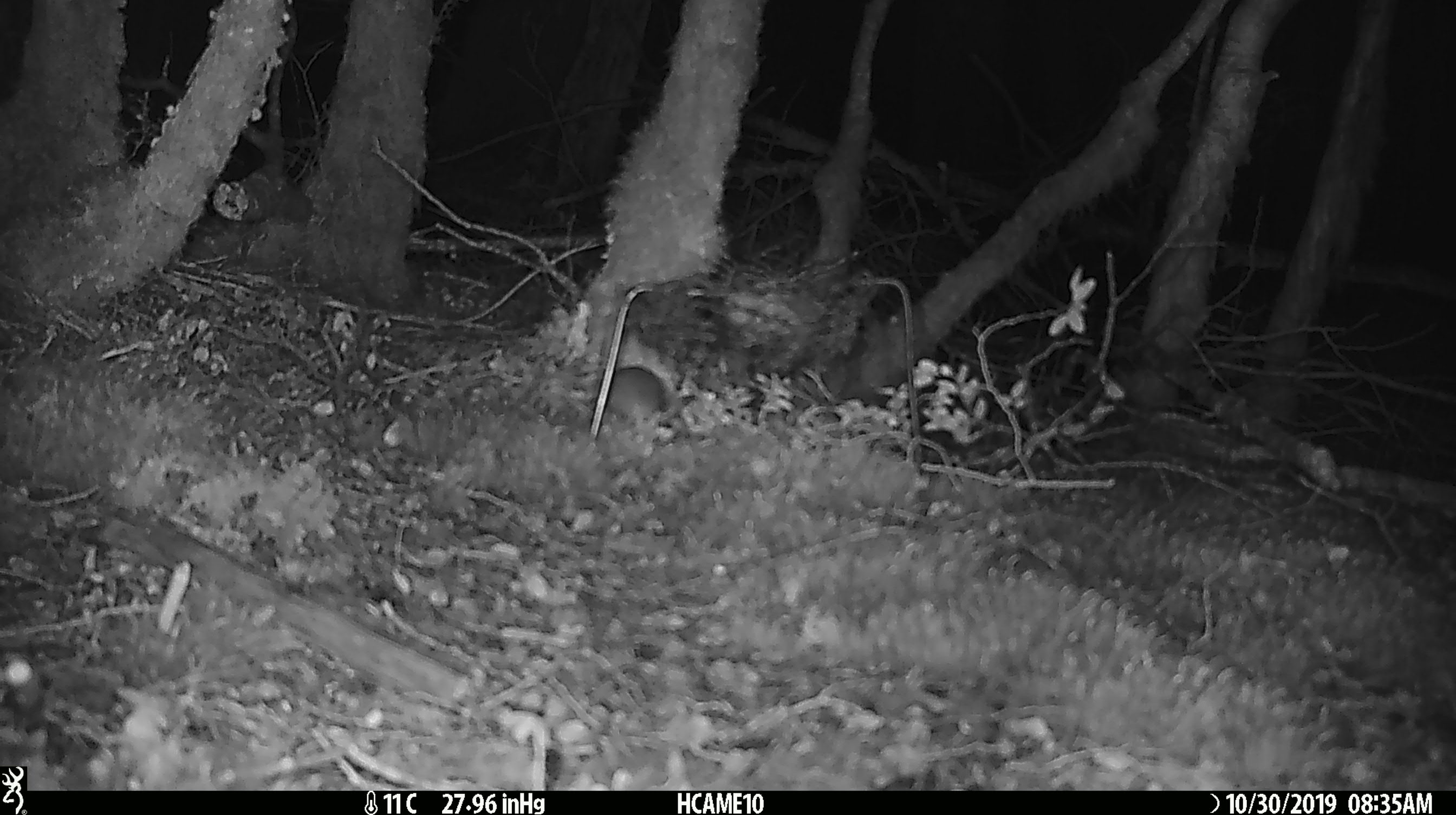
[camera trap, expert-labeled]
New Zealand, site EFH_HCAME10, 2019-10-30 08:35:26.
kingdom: Animalia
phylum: Chordata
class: Mammalia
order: Rodentia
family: Muridae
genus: Mus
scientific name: Mus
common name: mouse